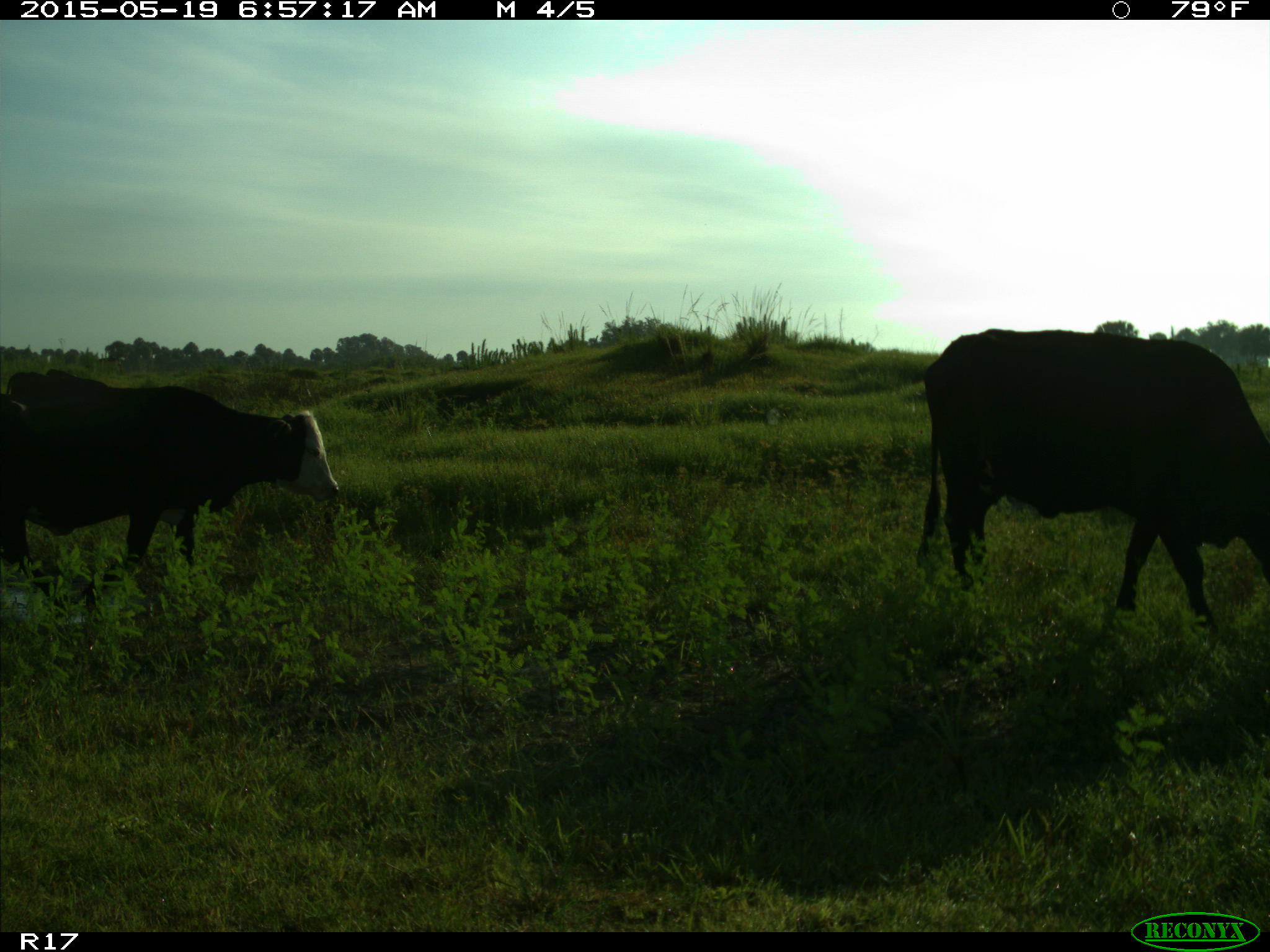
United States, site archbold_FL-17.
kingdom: Animalia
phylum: Chordata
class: Mammalia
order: Artiodactyla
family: Bovidae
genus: Bos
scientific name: Bos taurus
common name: domestic cow